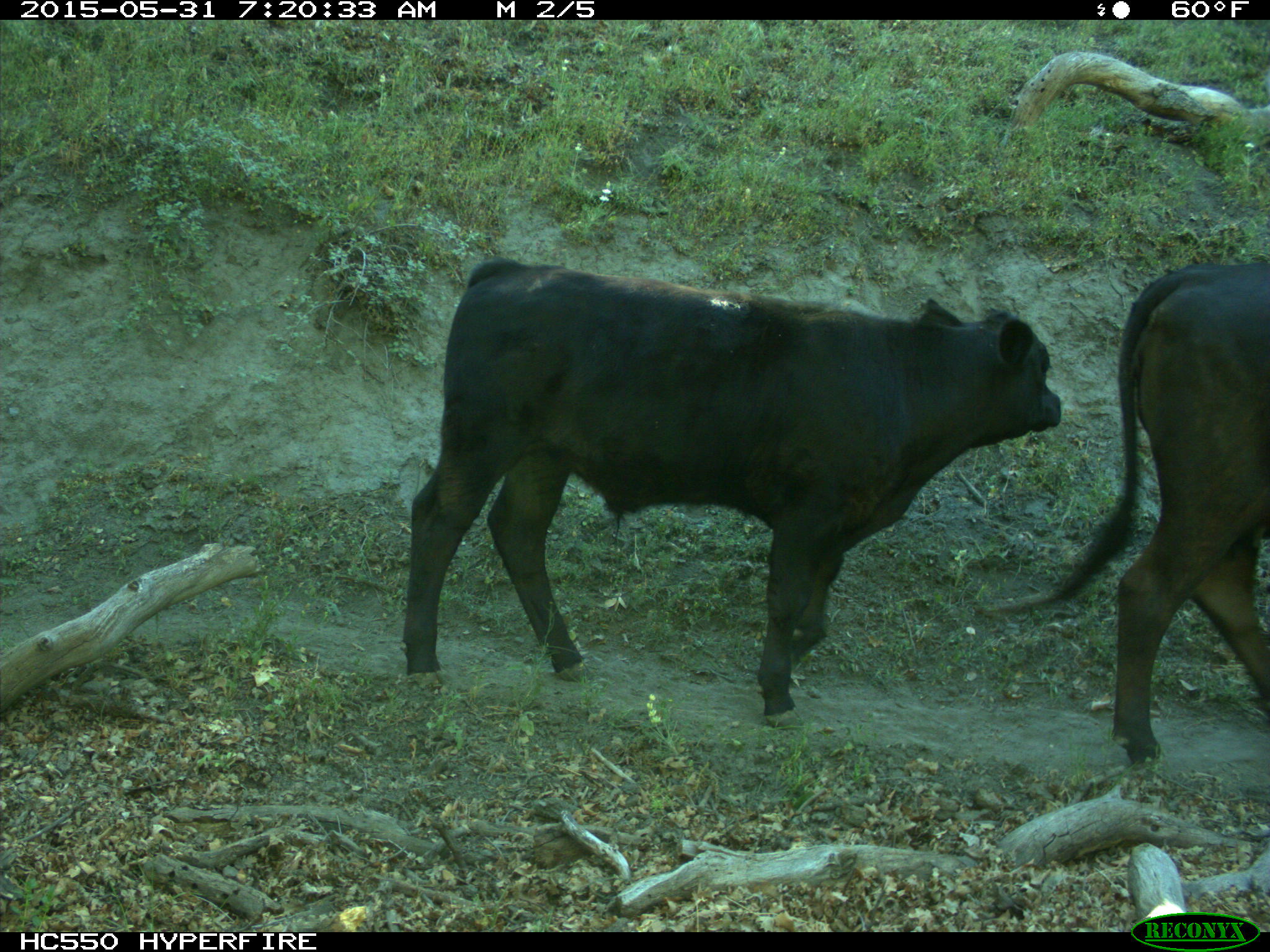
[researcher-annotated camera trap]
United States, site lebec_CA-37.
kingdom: Animalia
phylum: Chordata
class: Mammalia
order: Artiodactyla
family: Bovidae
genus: Bos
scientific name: Bos taurus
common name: domestic cow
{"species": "Bos taurus (domestic cow)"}